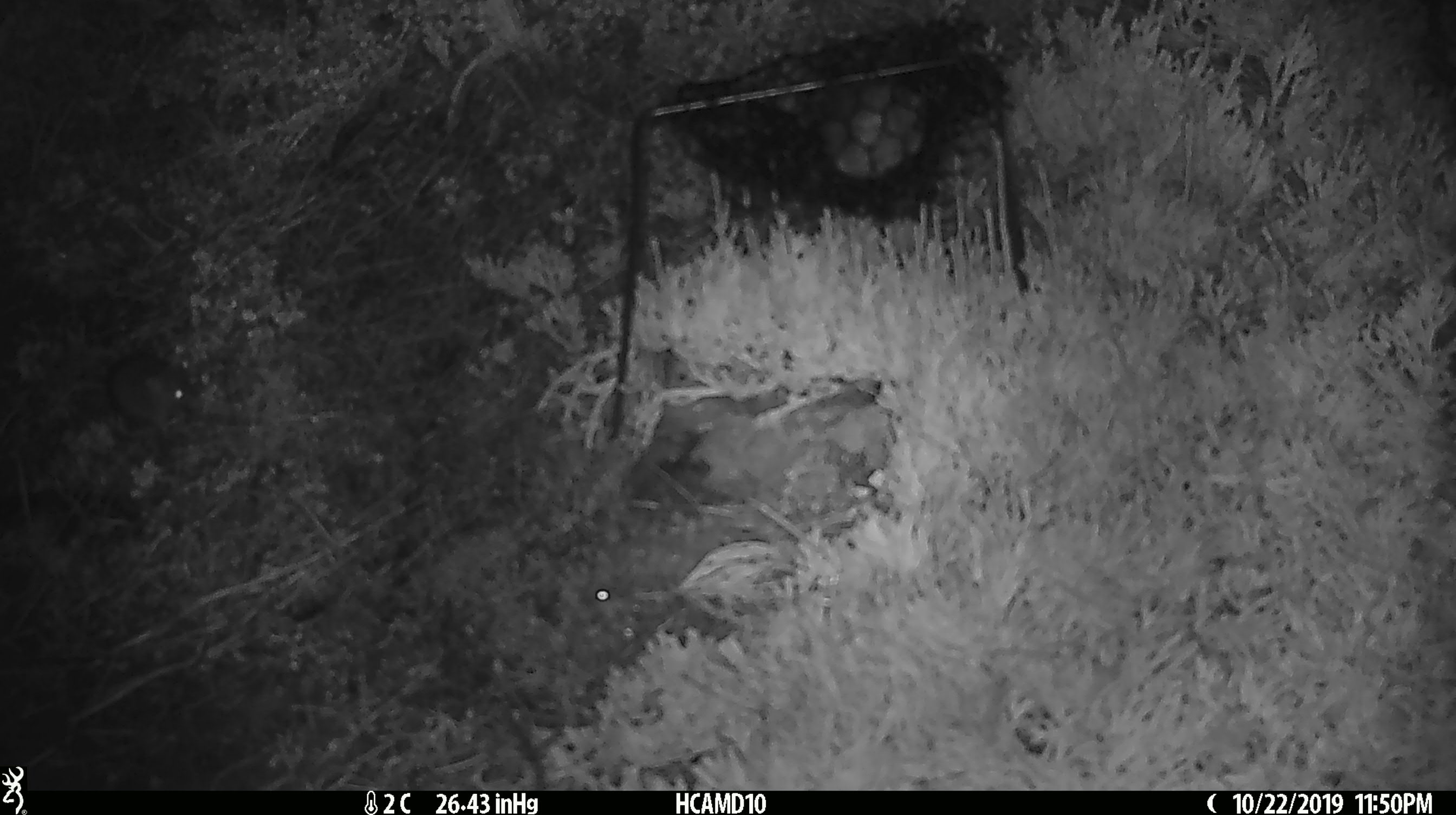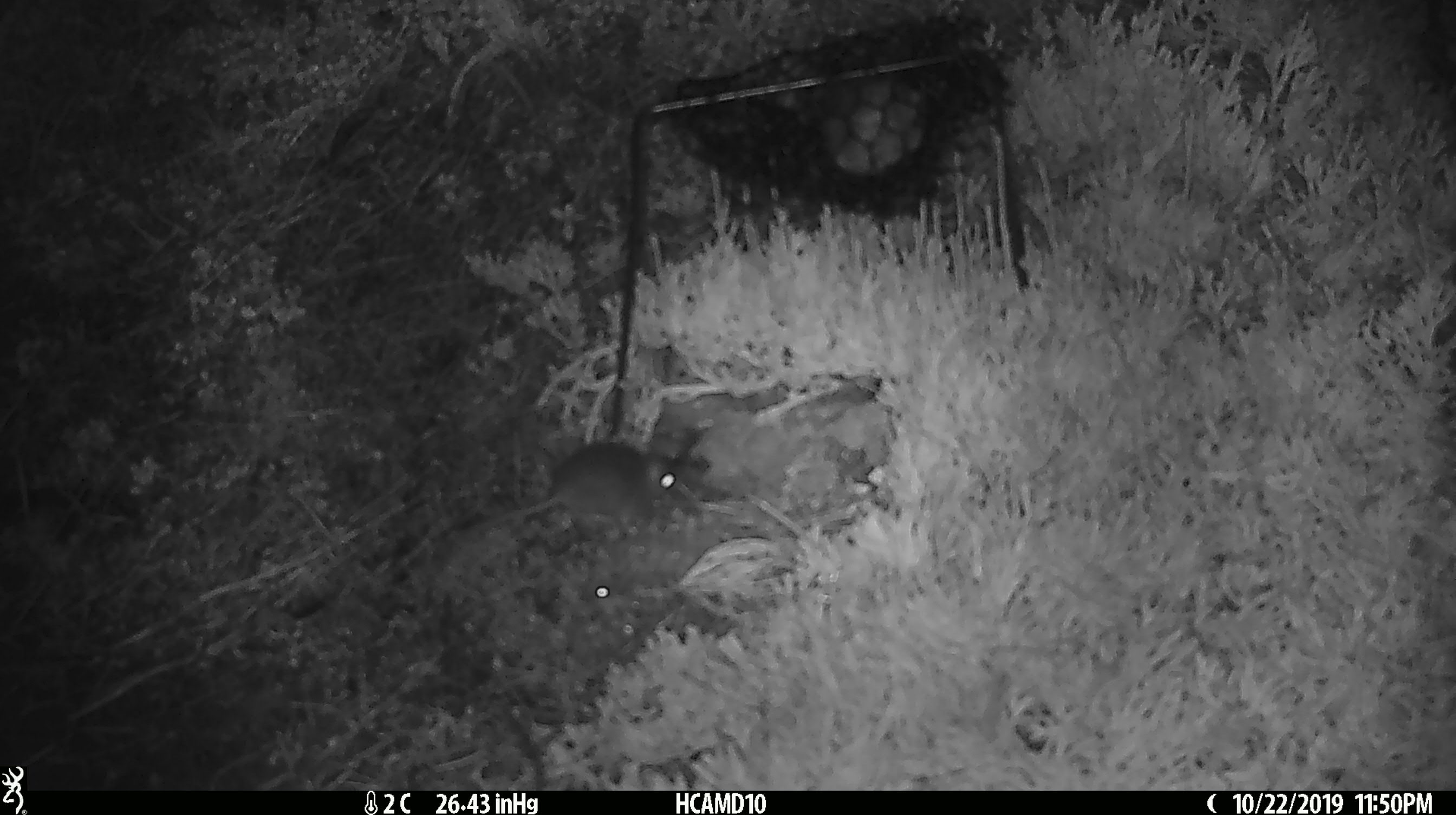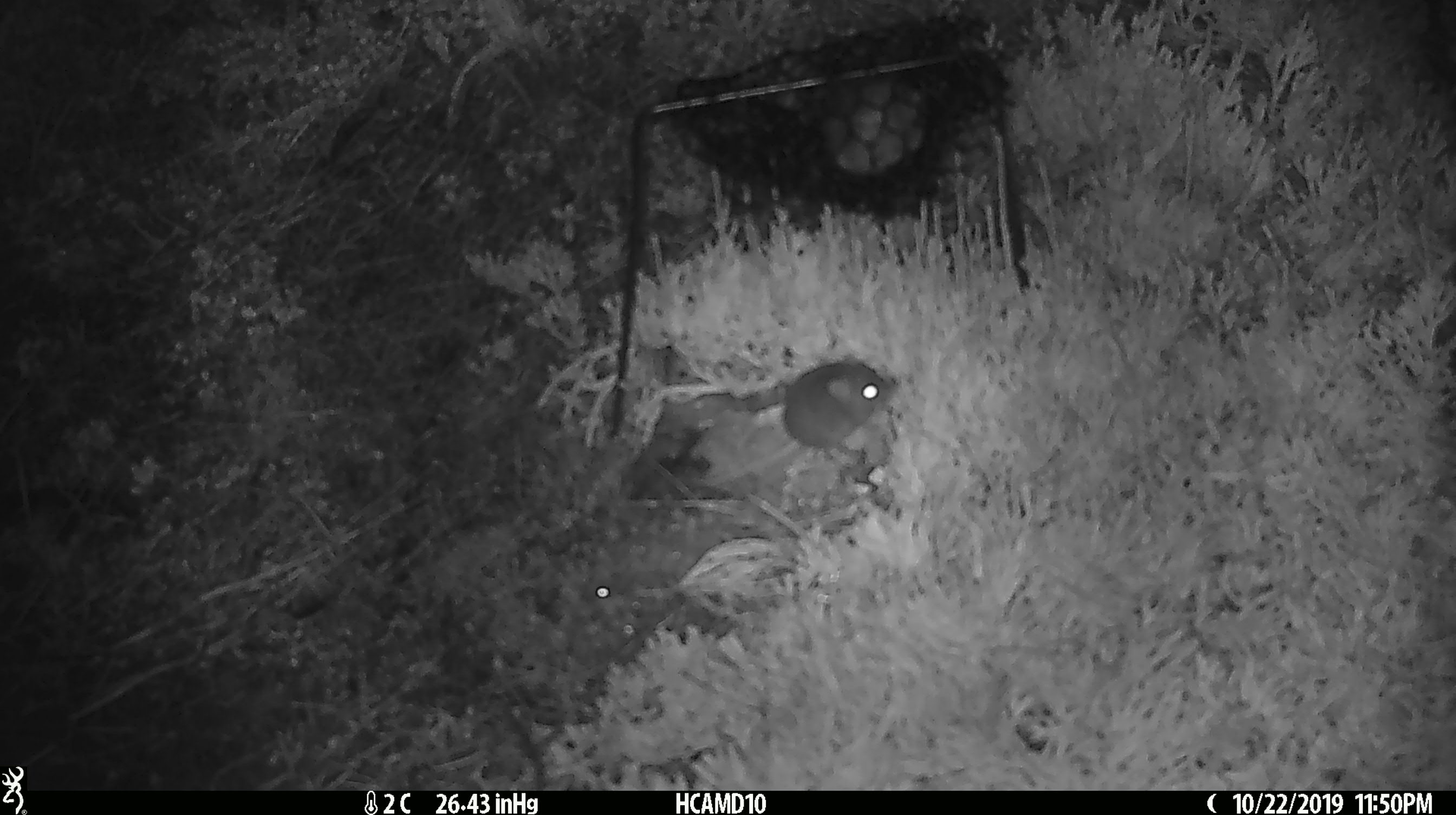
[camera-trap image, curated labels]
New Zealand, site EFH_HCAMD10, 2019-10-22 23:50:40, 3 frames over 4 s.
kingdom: Animalia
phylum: Chordata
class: Mammalia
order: Rodentia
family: Muridae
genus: Mus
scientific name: Mus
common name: mouse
Mouse (Mus).